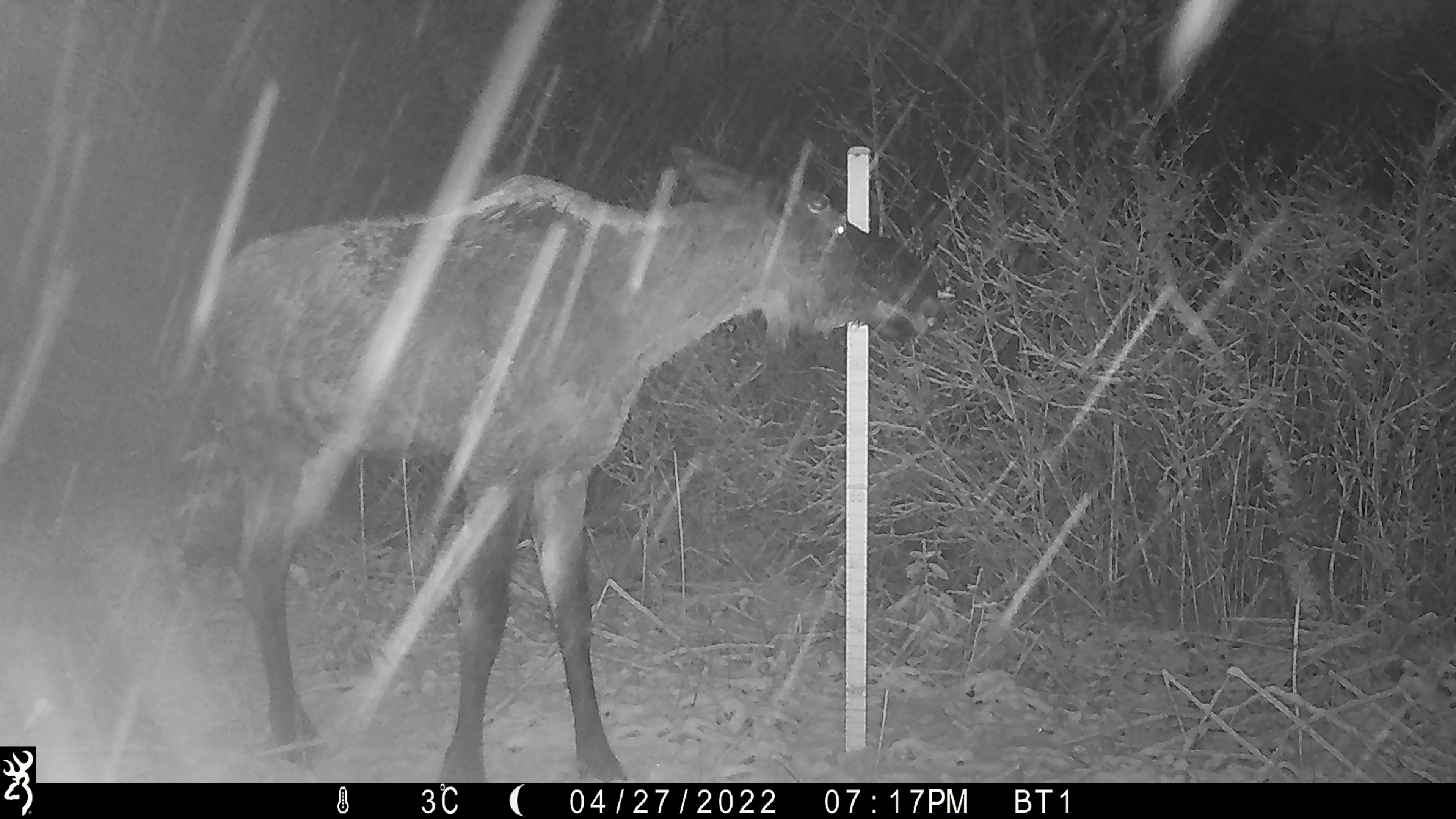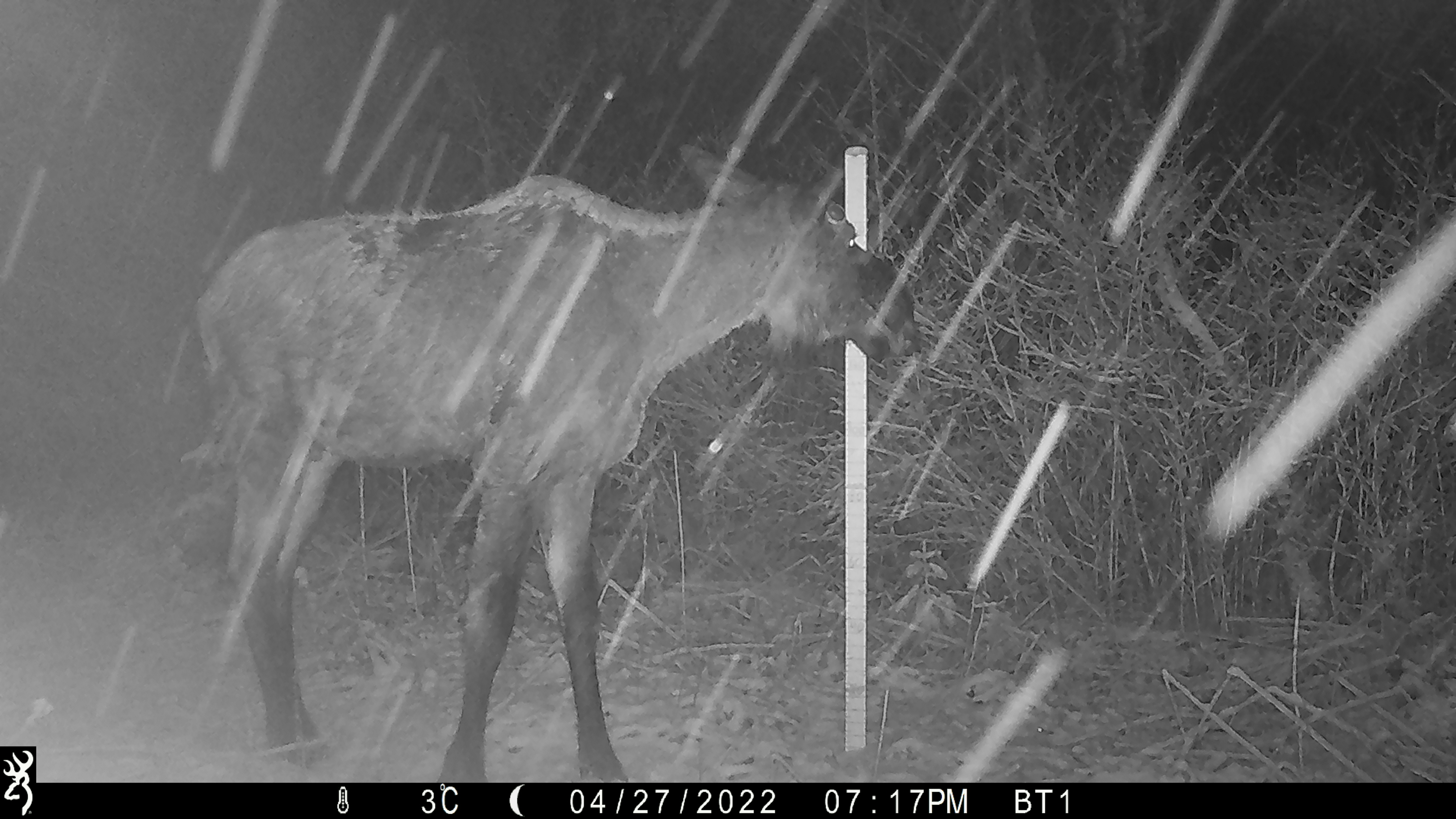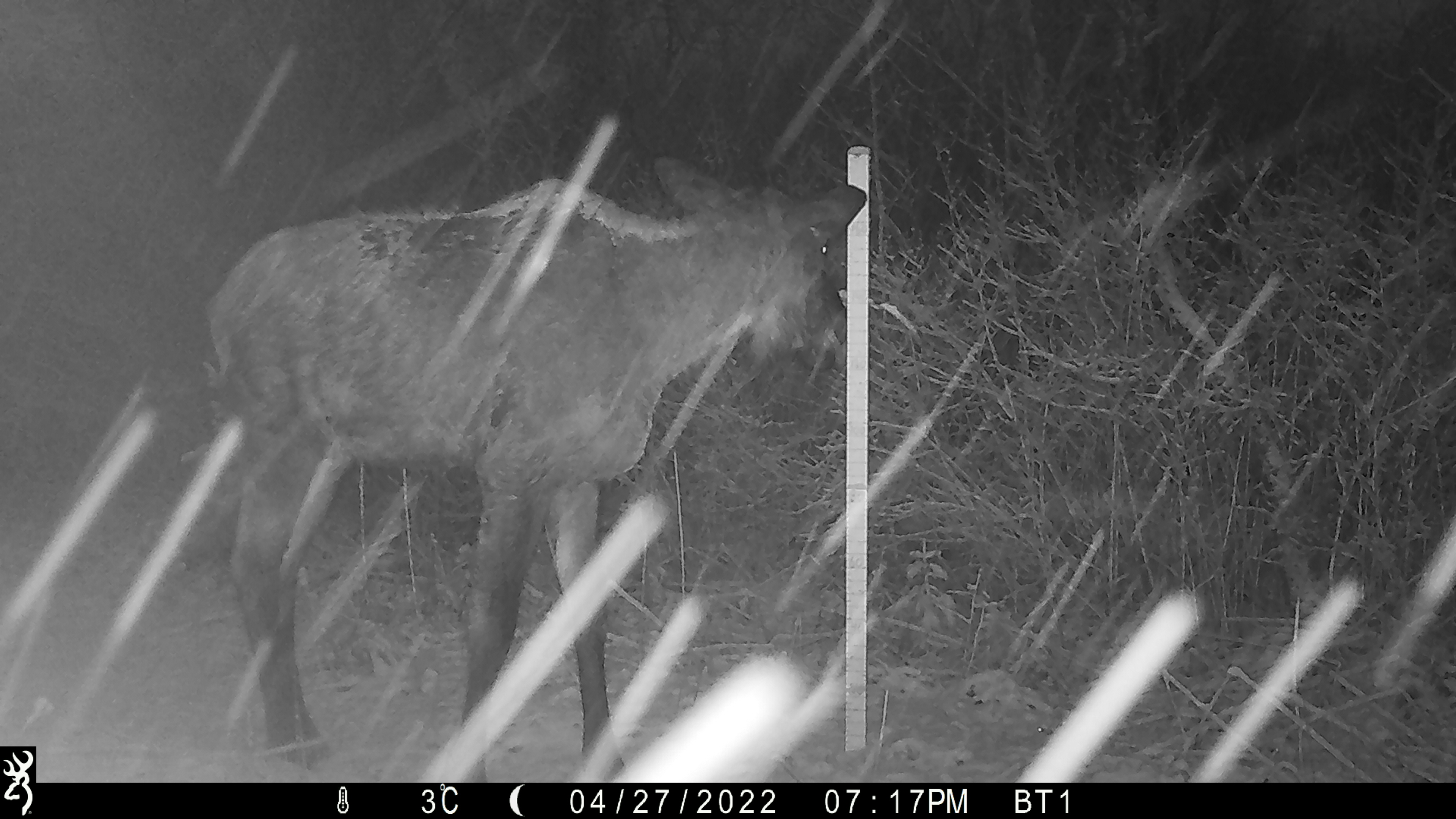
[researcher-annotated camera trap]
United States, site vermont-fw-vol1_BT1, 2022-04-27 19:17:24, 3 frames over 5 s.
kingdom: Animalia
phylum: Chordata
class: Mammalia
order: Artiodactyla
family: Cervidae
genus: Alces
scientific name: Alces alces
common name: moose